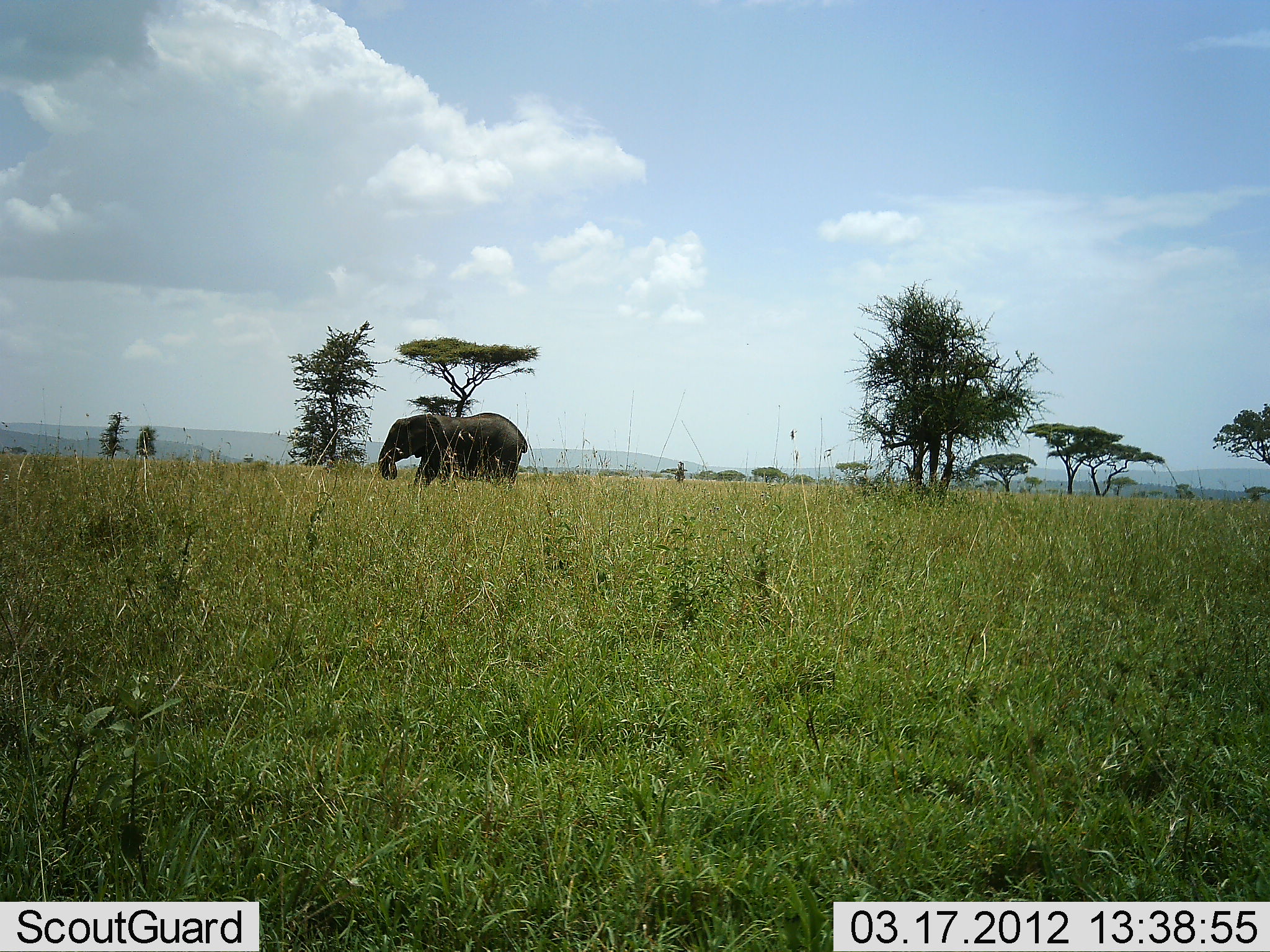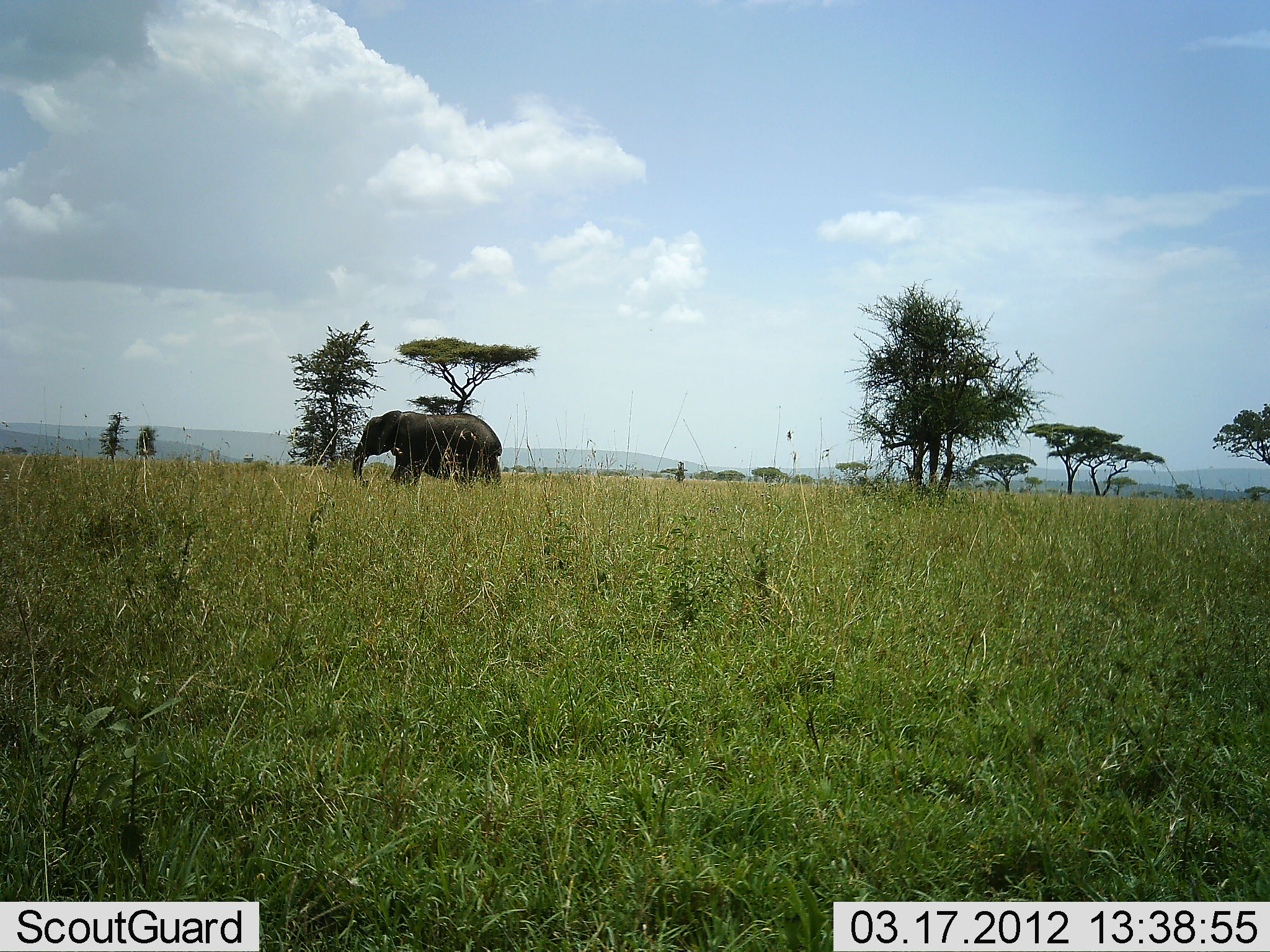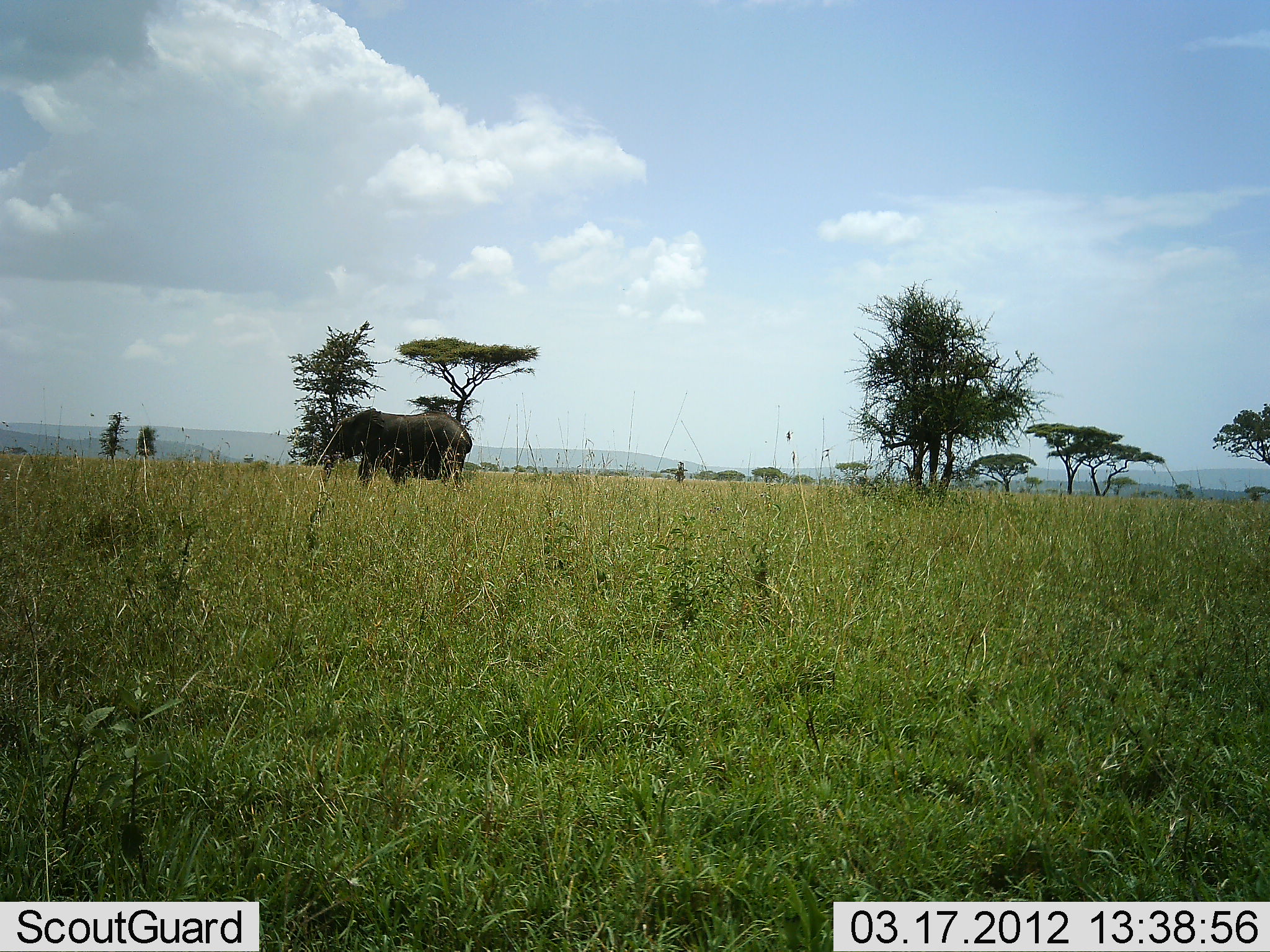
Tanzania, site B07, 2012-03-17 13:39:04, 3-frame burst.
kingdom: Animalia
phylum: Chordata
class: Mammalia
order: Proboscidea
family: Elephantidae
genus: Loxodonta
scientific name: Loxodonta africana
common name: african bush elephant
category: elephant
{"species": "elephant (african bush elephant) (Loxodonta africana)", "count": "1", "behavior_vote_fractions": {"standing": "8%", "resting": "0%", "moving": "96%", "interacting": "0%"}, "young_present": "0%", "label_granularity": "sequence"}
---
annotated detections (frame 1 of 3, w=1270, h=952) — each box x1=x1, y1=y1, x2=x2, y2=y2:
animal: x1=376, y1=410, x2=530, y2=490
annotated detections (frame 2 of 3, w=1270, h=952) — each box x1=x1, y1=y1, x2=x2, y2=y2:
animal: x1=351, y1=409, x2=504, y2=489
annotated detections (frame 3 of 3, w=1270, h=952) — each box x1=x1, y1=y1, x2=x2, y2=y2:
animal: x1=317, y1=407, x2=474, y2=489